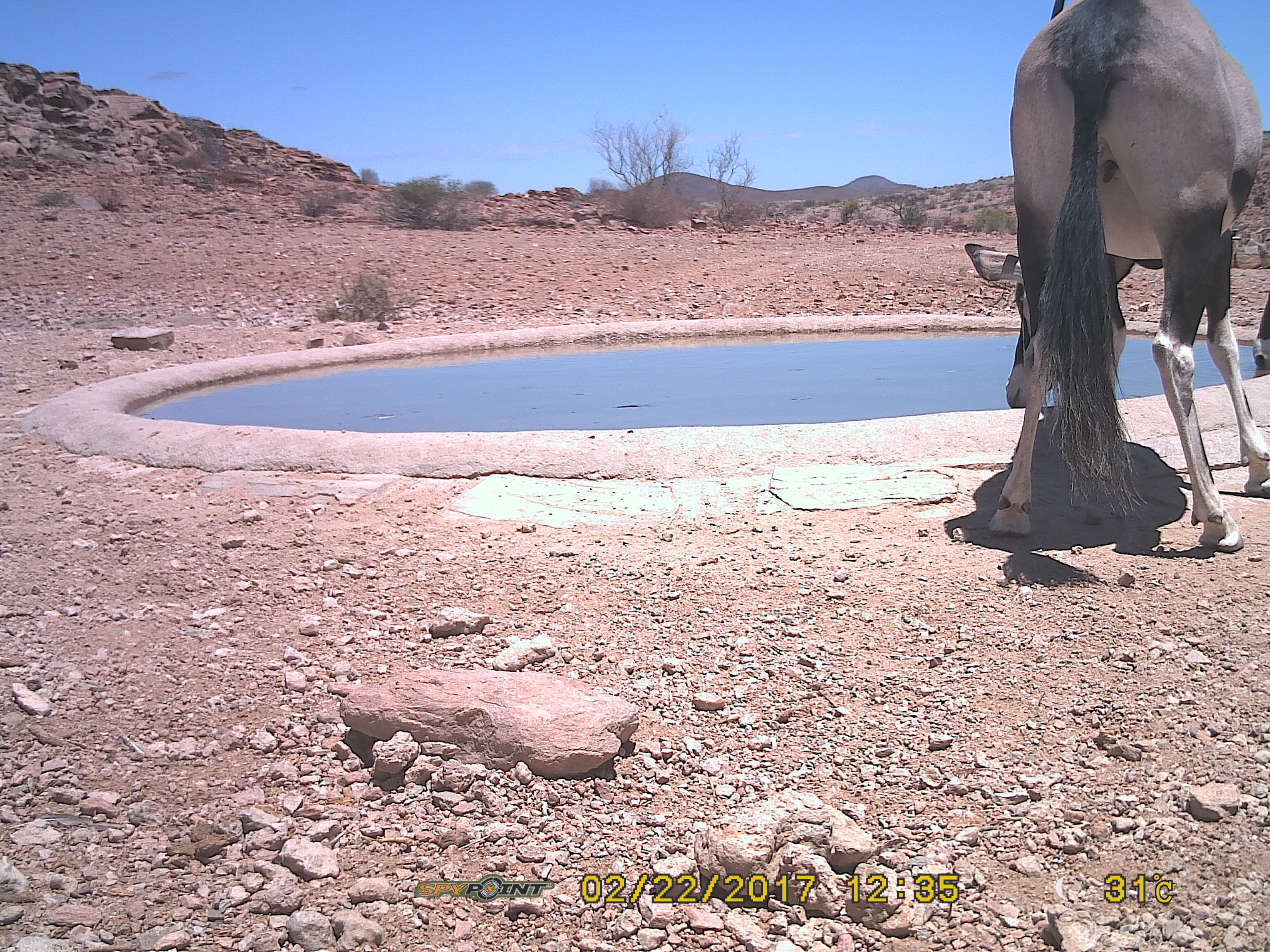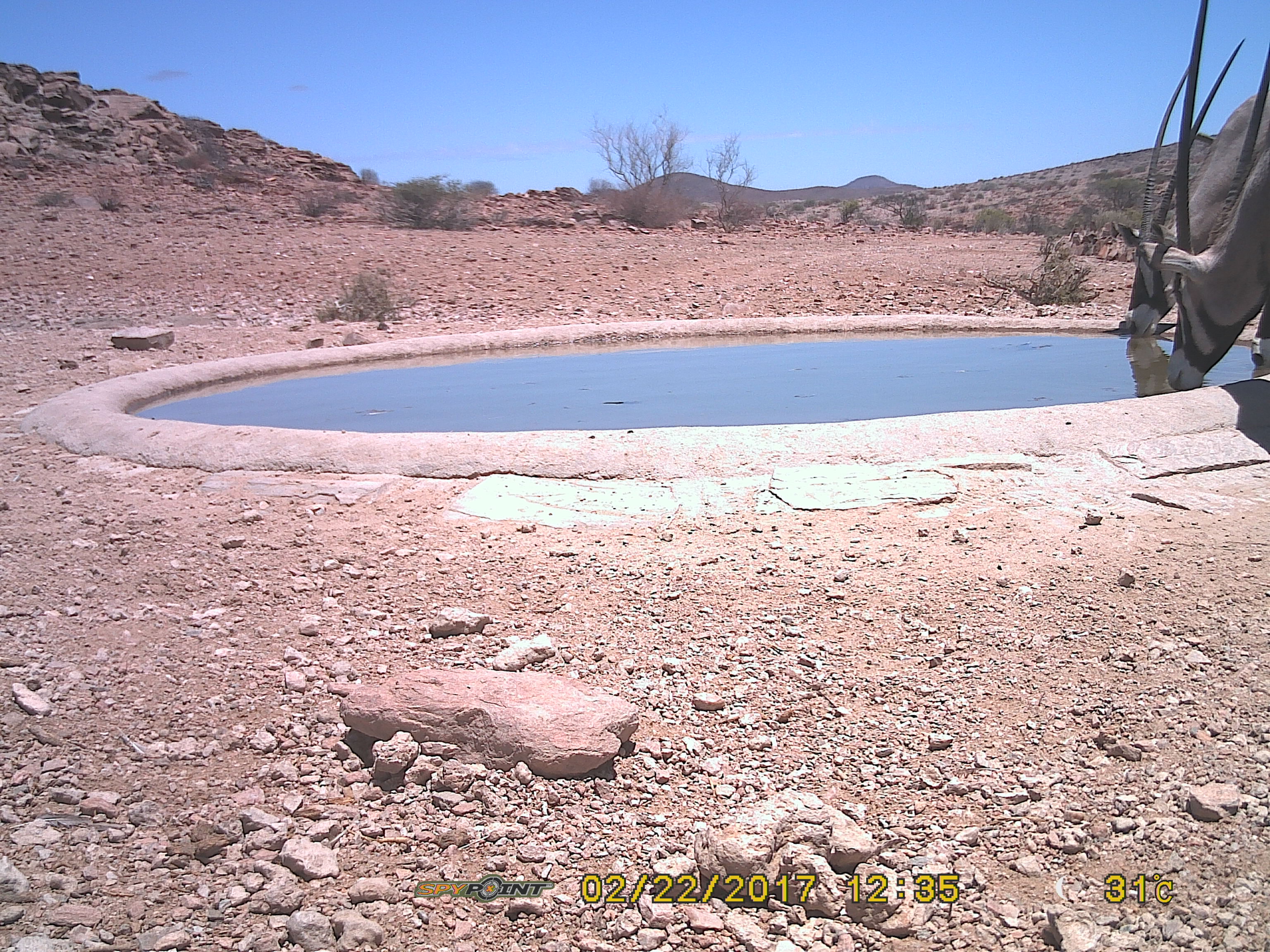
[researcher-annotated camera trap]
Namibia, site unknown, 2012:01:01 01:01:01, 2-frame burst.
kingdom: Animalia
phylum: Chordata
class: Mammalia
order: Artiodactyla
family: Bovidae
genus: Oryx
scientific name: Oryx gazella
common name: gemsbok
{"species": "Oryx gazella (gemsbok)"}